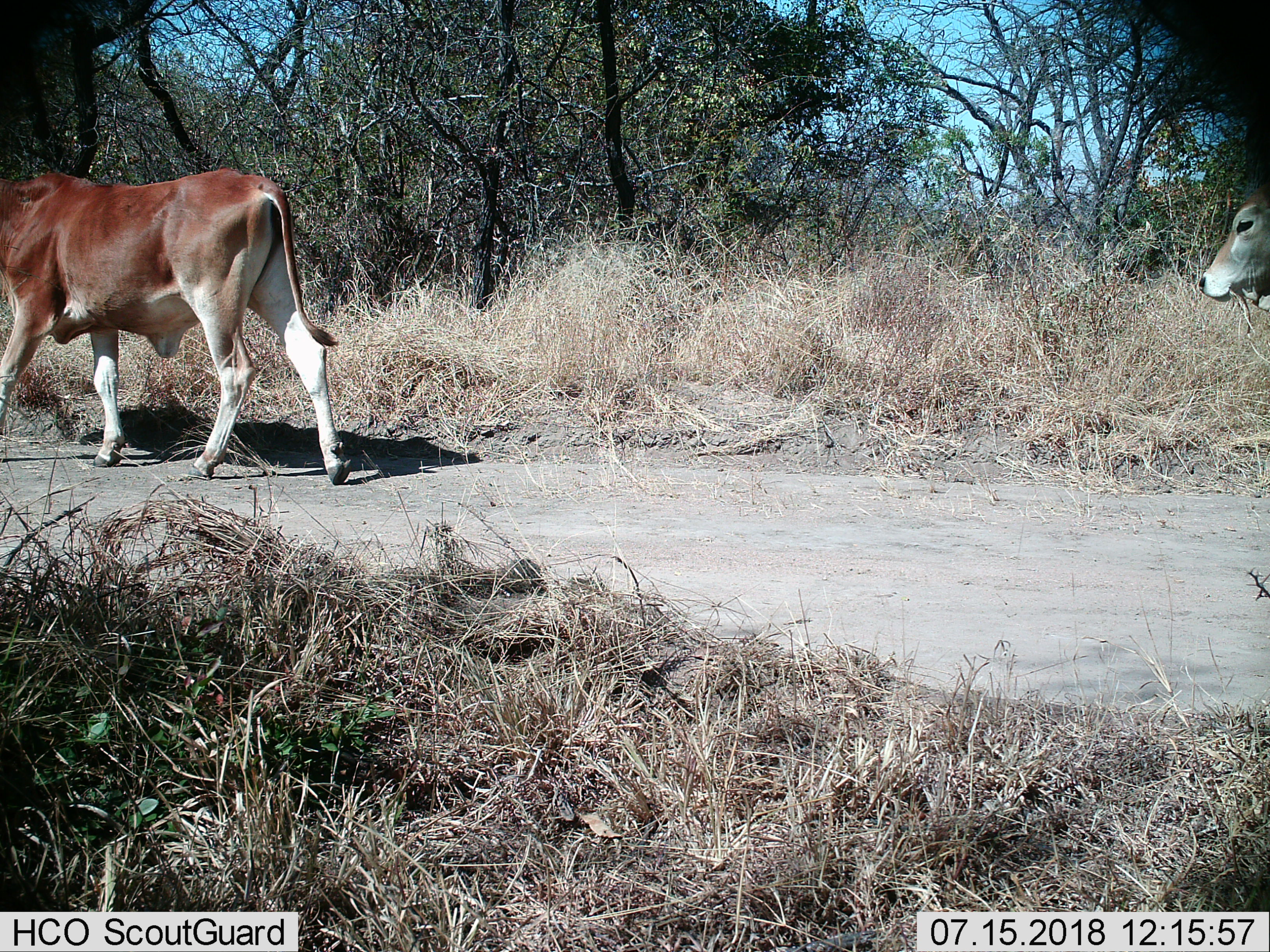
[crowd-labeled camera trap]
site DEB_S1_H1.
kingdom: Animalia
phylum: Chordata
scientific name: Vertebrata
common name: domestic animal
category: domesticanimal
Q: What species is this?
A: Domesticanimal (domestic animal) (Vertebrata).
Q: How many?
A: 2.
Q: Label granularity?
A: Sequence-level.